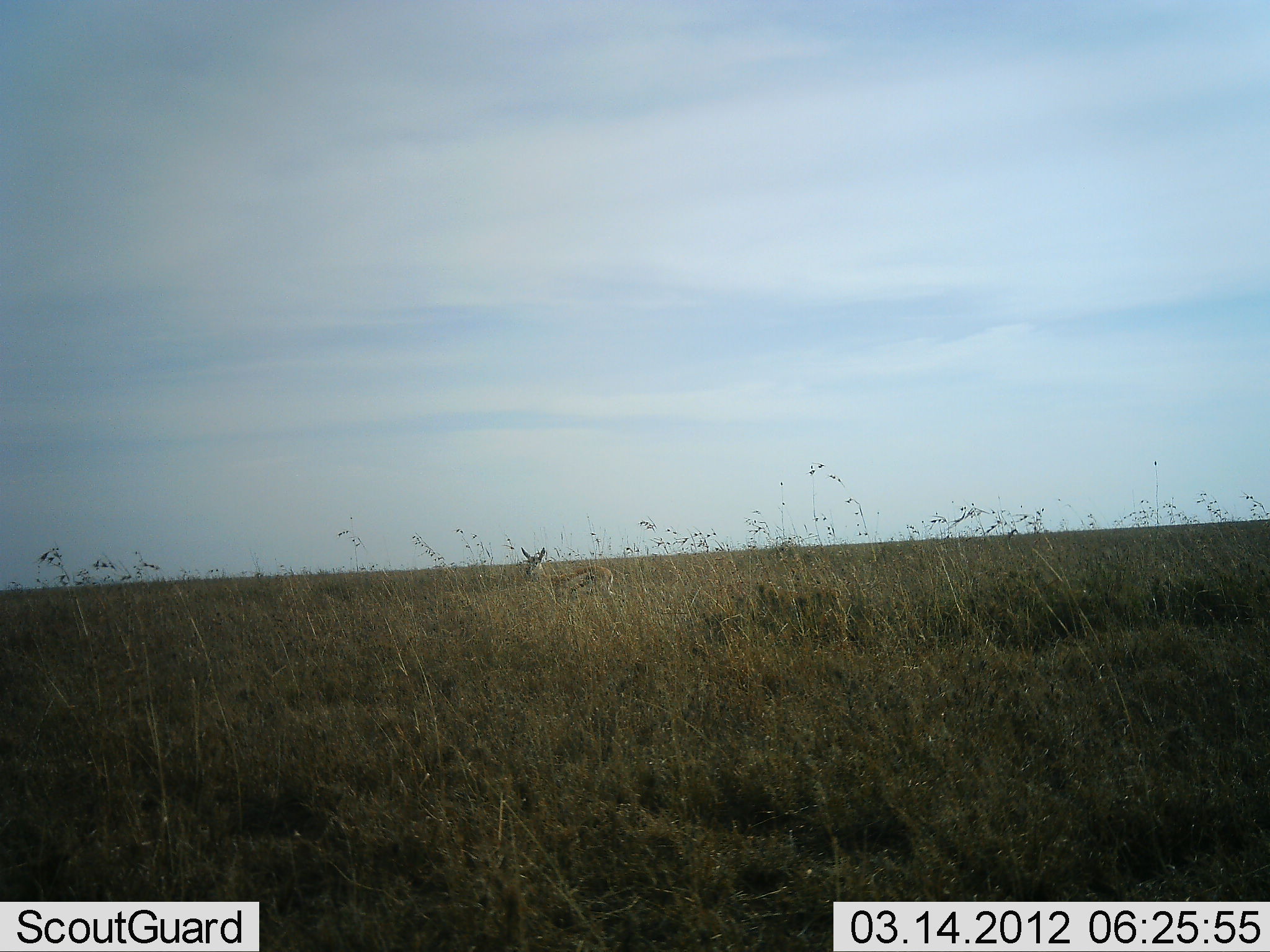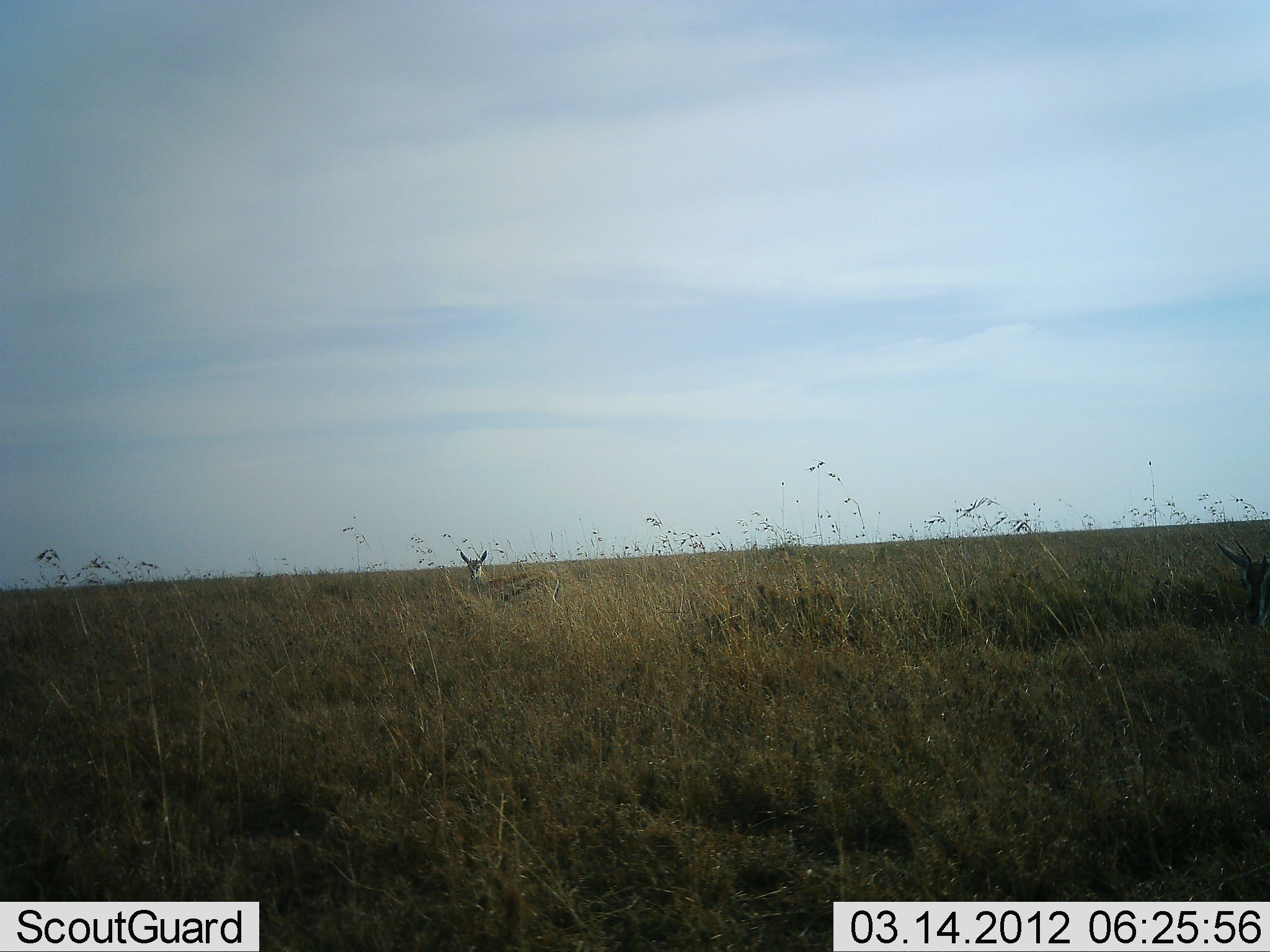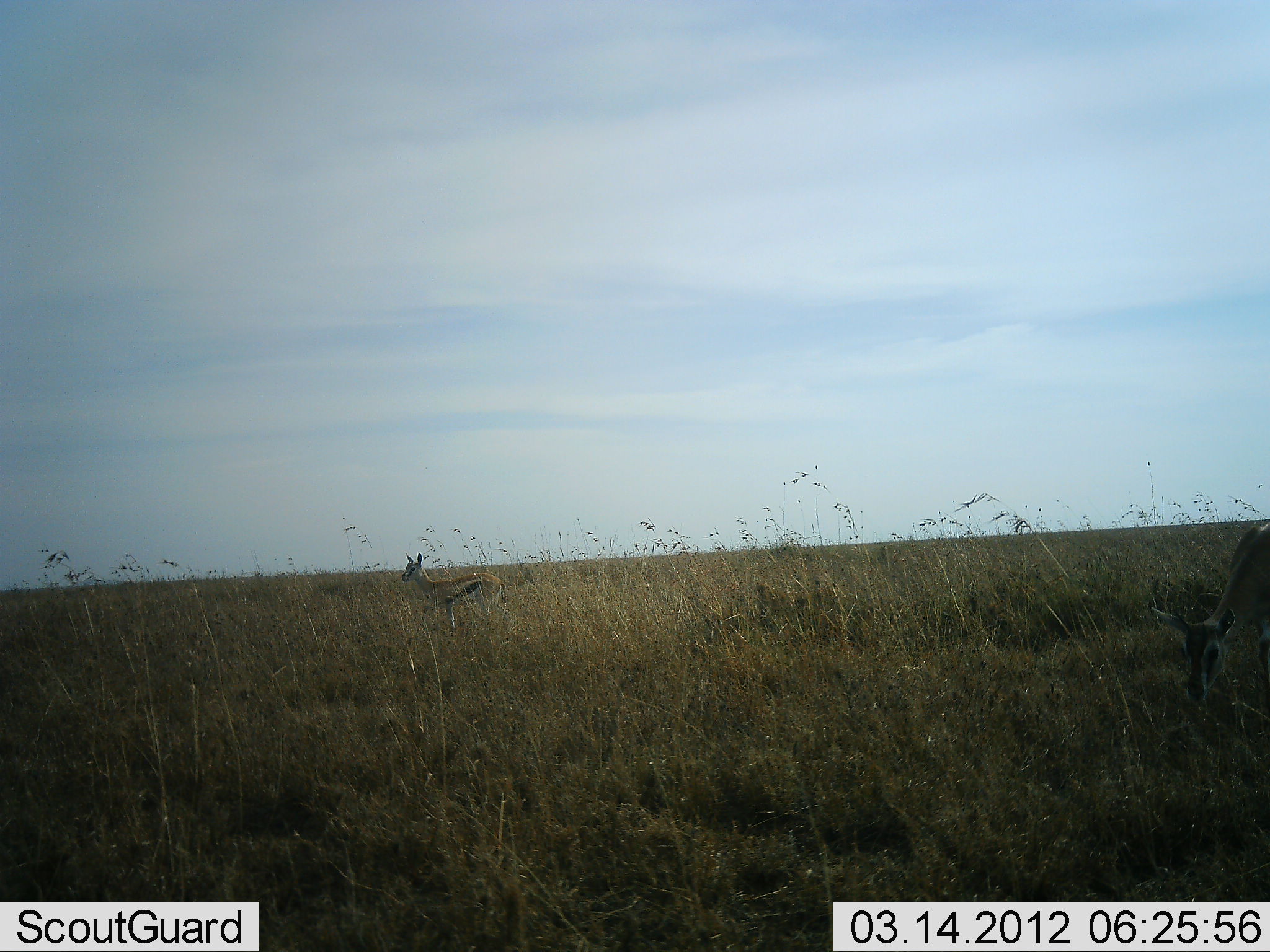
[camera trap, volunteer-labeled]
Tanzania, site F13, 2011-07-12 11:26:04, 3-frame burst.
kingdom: Animalia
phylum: Chordata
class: Mammalia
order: Artiodactyla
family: Bovidae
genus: Eudorcas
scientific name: Eudorcas thomsonii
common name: thomson's gazelle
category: gazellethomsons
Gazellethomsons (thomson's gazelle) (Eudorcas thomsonii), count 2. Behavior (volunteer vote fractions): standing 38%, resting 0%, moving 54%, interacting 8%. Young present (vote fraction): 0%. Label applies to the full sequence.